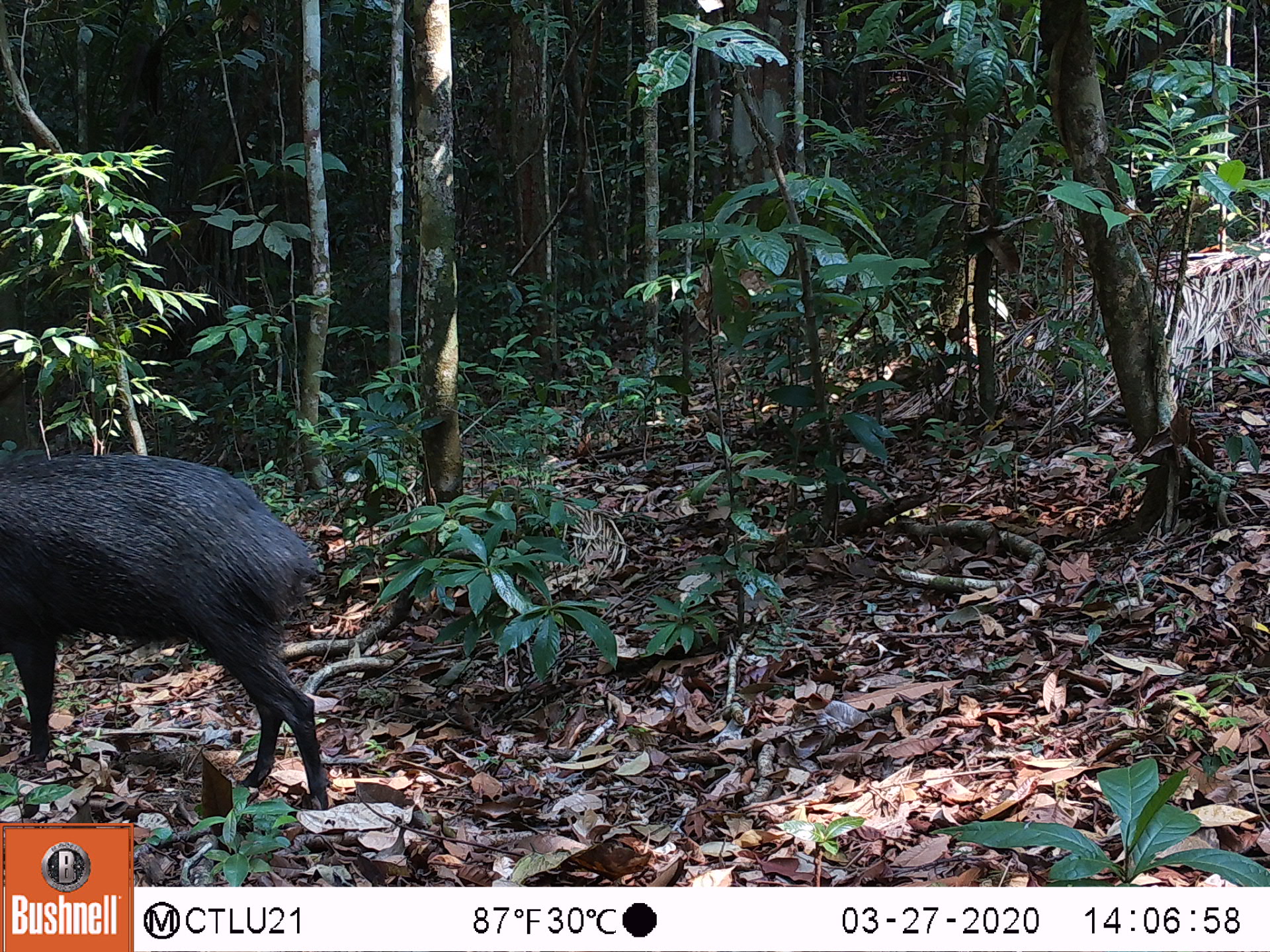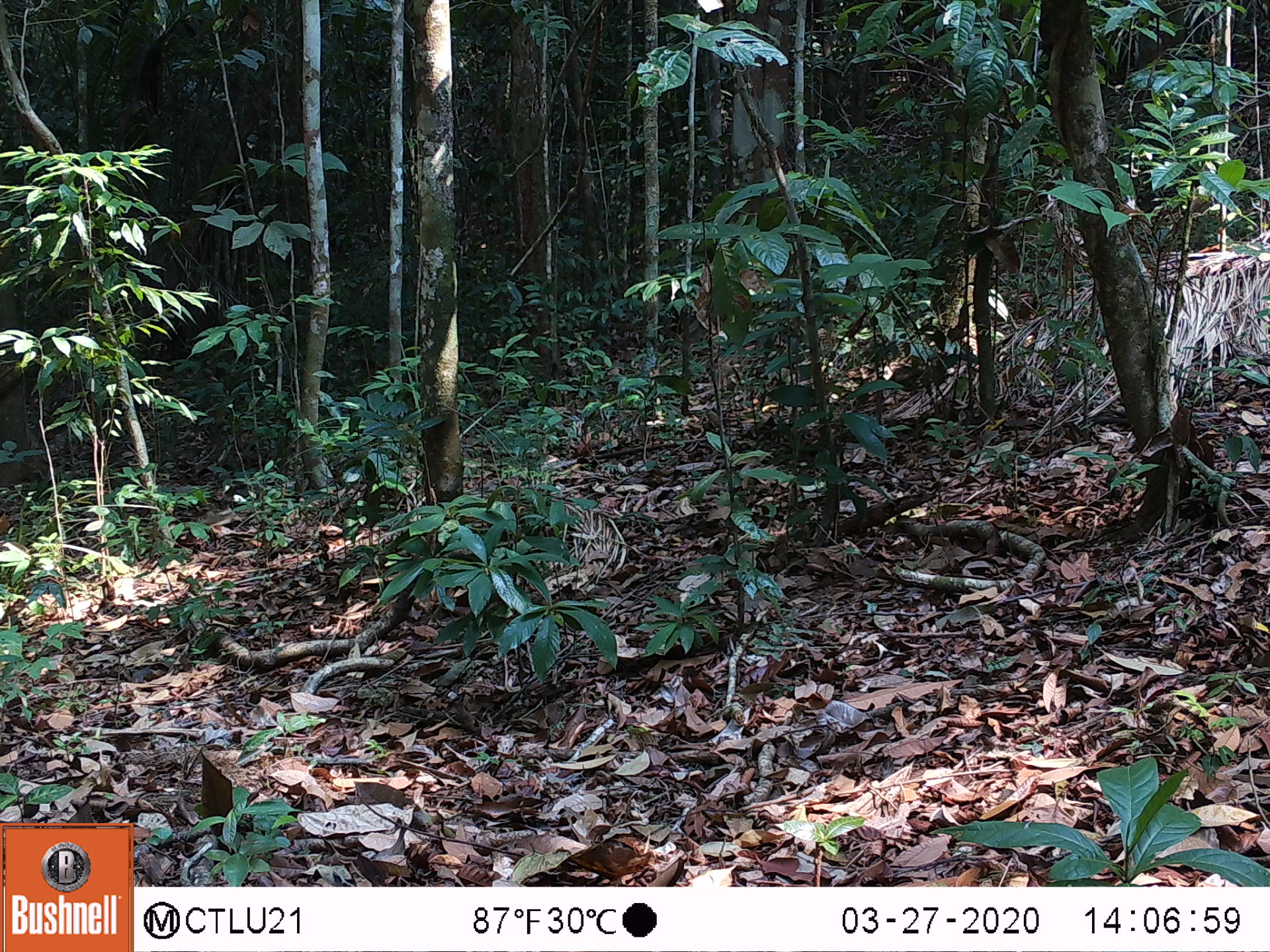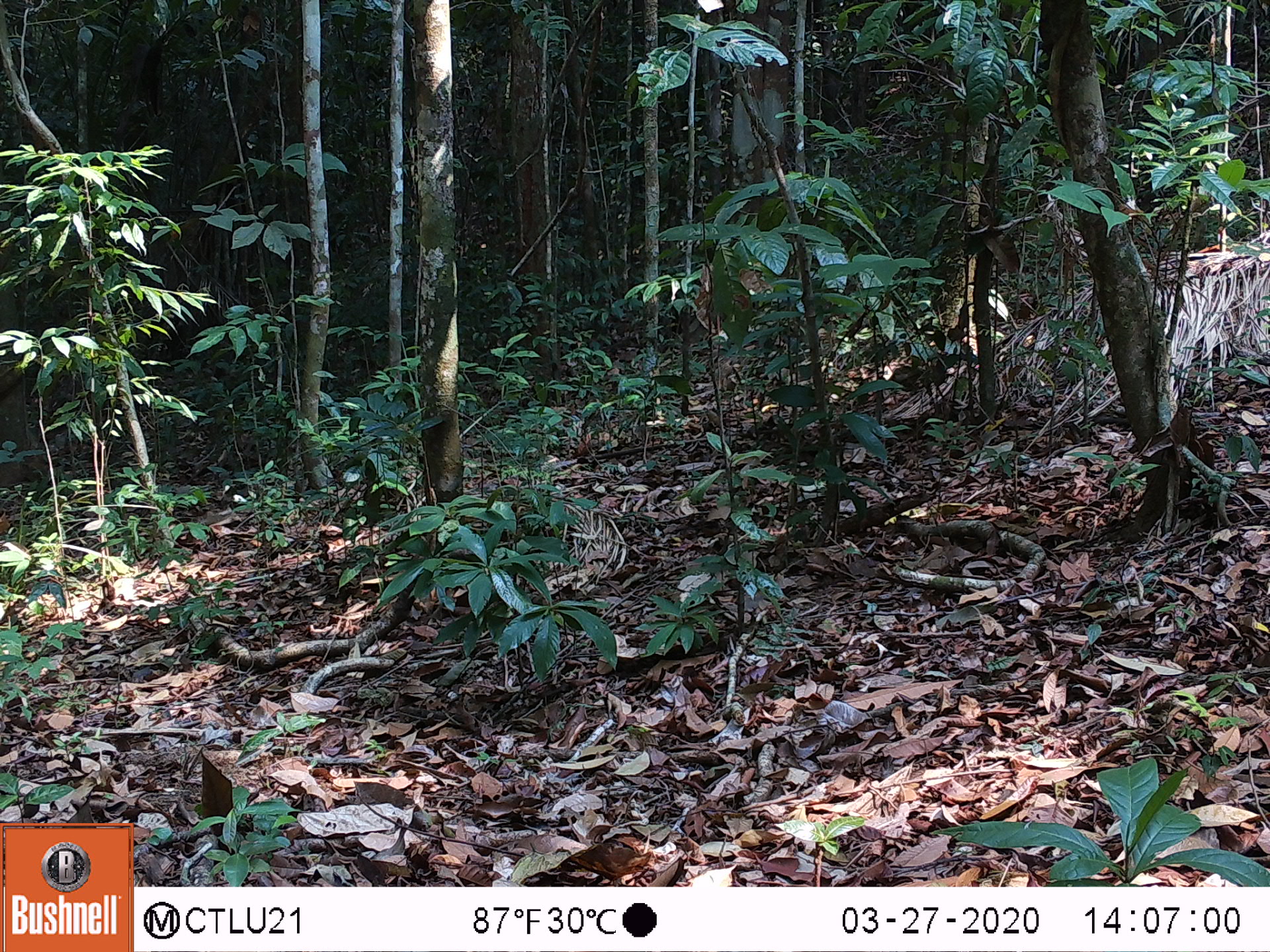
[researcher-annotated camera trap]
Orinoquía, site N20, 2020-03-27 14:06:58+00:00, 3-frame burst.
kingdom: Animalia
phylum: Chordata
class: Mammalia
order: Artiodactyla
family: Tayassuidae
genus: Pecari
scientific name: Pecari tajacu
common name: collared peccary